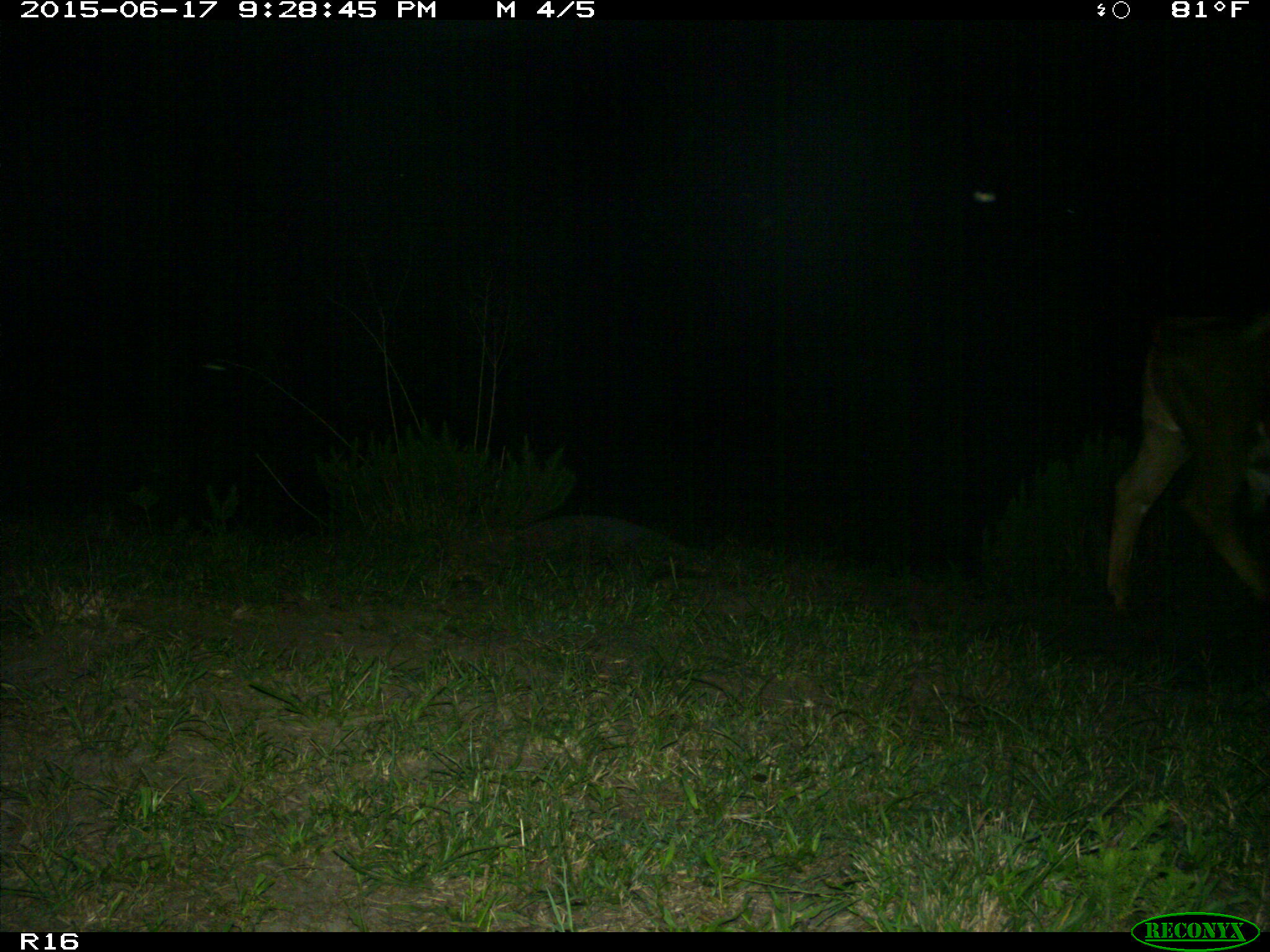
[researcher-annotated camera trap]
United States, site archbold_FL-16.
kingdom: Animalia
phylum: Chordata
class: Mammalia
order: Artiodactyla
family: Bovidae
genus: Bos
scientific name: Bos taurus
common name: domestic cow